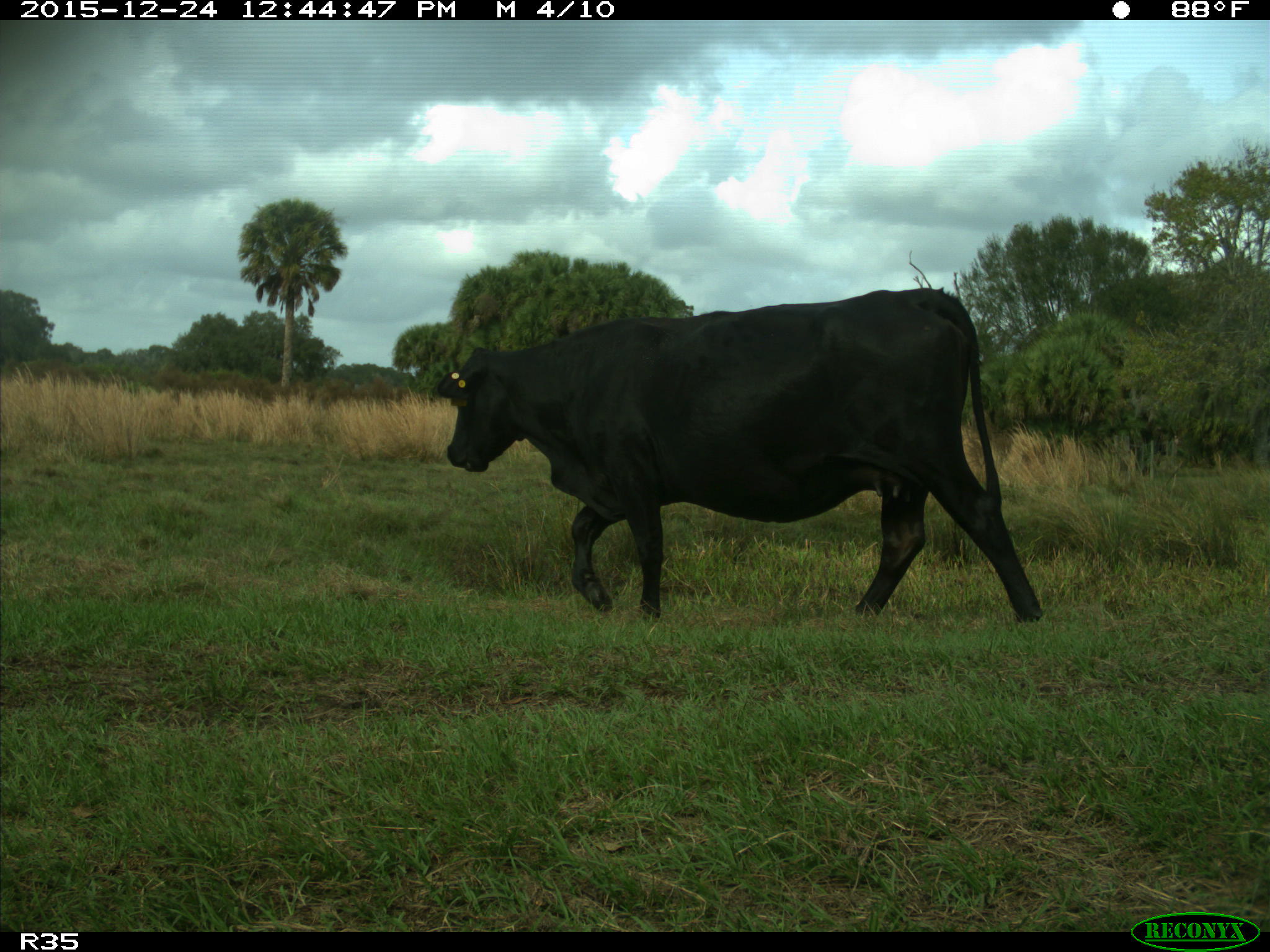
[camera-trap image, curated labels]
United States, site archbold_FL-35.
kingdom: Animalia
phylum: Chordata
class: Mammalia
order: Artiodactyla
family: Bovidae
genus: Bos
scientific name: Bos taurus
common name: domestic cow